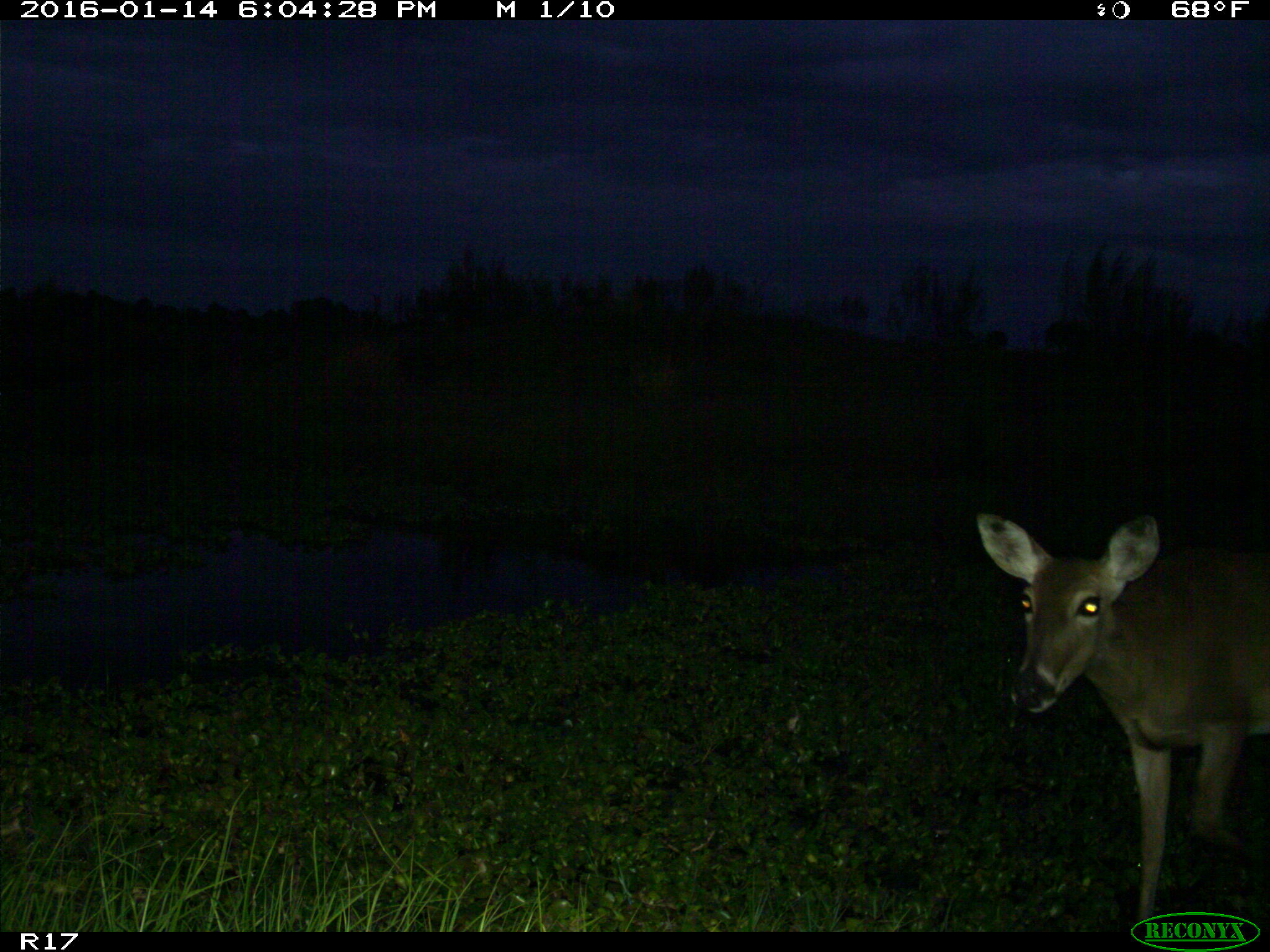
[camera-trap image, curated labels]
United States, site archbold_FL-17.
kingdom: Animalia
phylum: Chordata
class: Mammalia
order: Artiodactyla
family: Cervidae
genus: Odocoileus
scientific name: Odocoileus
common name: deer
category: unidentified deer